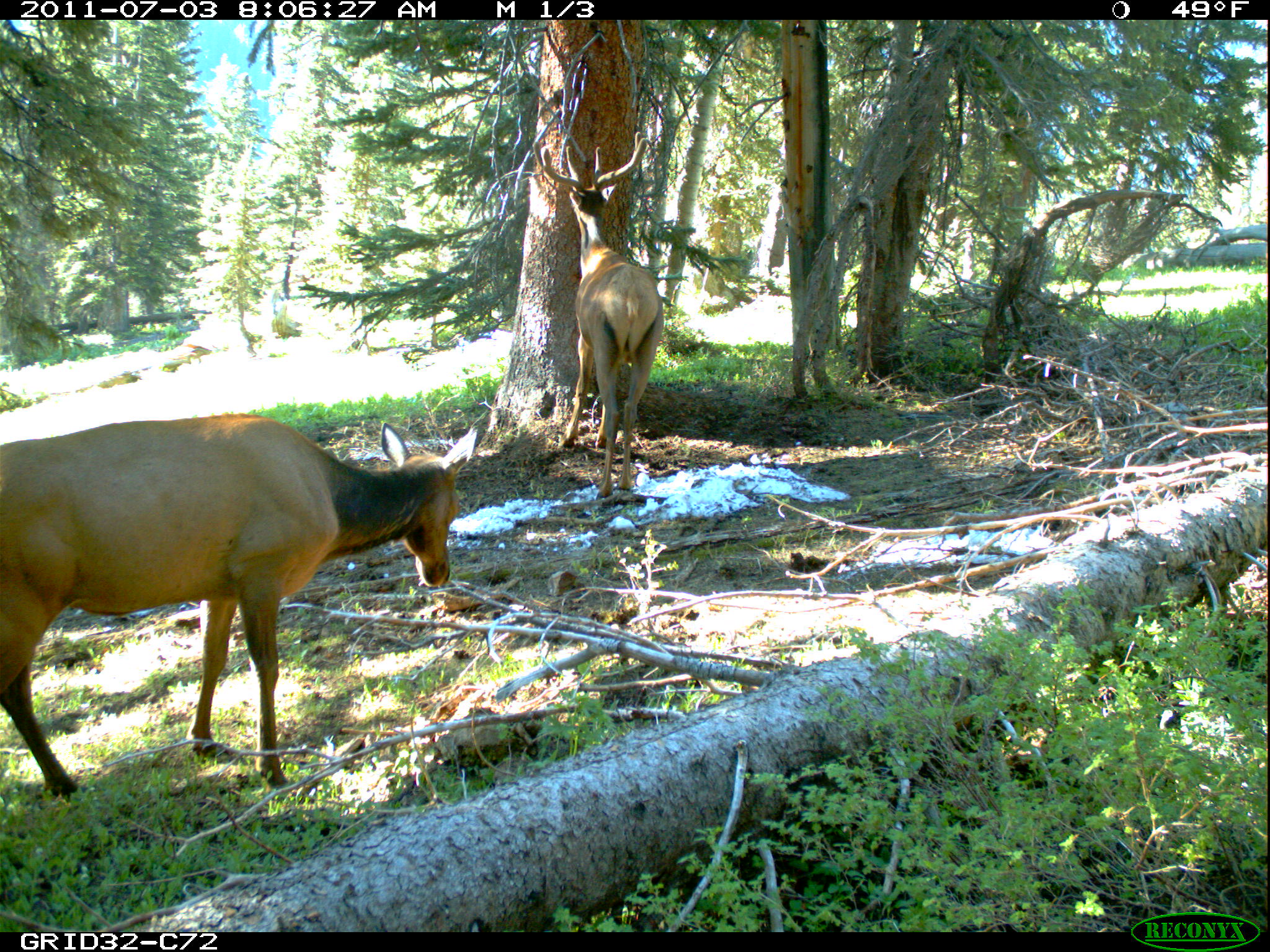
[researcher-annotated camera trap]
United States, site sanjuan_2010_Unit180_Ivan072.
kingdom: Animalia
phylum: Chordata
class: Mammalia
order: Artiodactyla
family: Cervidae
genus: Cervus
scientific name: Cervus elaphus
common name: red deer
Cervus elaphus (red deer).